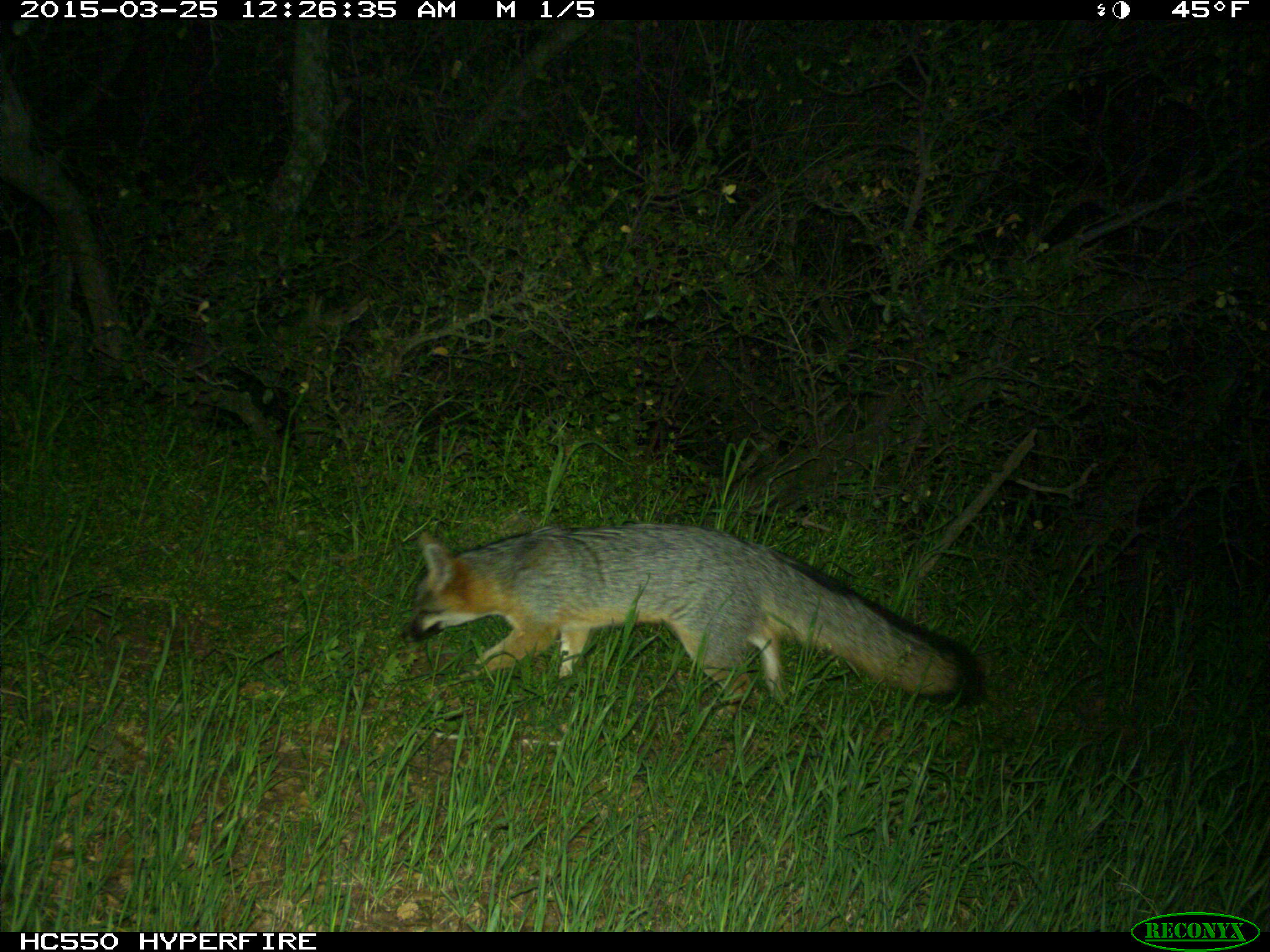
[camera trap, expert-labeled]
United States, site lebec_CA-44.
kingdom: Animalia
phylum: Chordata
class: Mammalia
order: Carnivora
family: Canidae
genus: Urocyon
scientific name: Urocyon cinereoargenteus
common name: gray fox